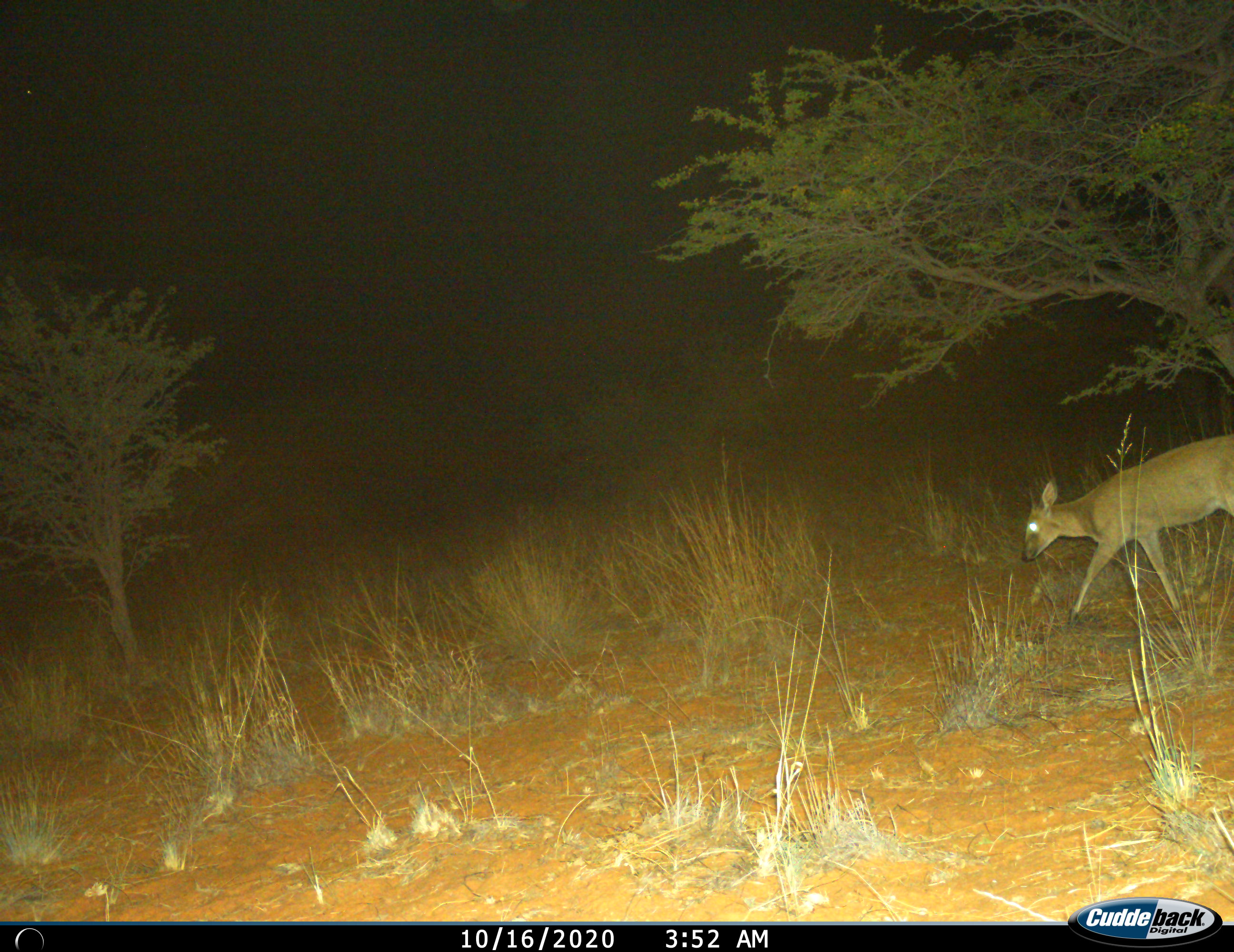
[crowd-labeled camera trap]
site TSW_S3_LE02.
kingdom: Animalia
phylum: Chordata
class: Mammalia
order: Artiodactyla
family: Bovidae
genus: Sylvicapra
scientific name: Sylvicapra grimmia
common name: common duiker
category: duikercommongrey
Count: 1.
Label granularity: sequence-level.